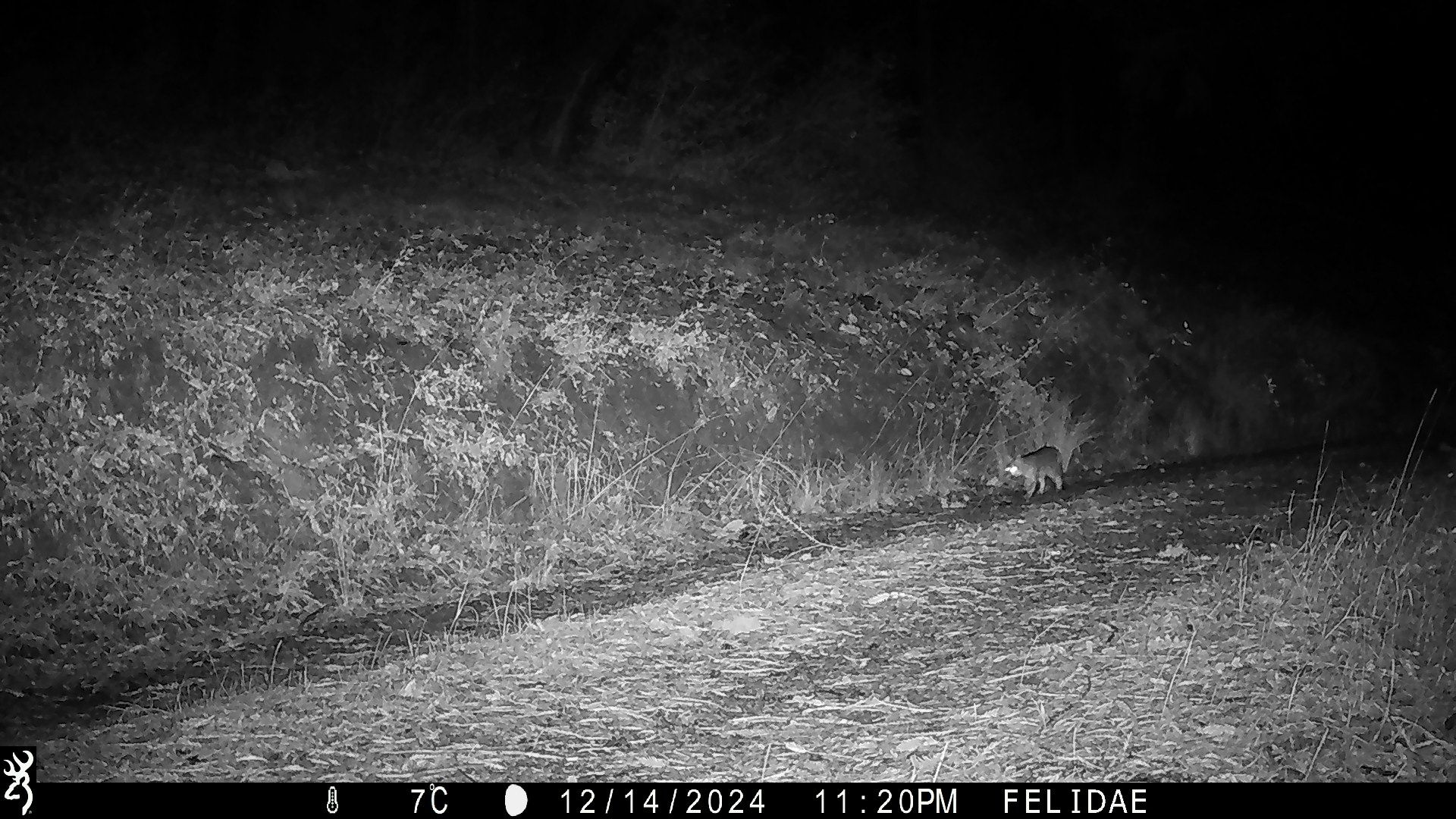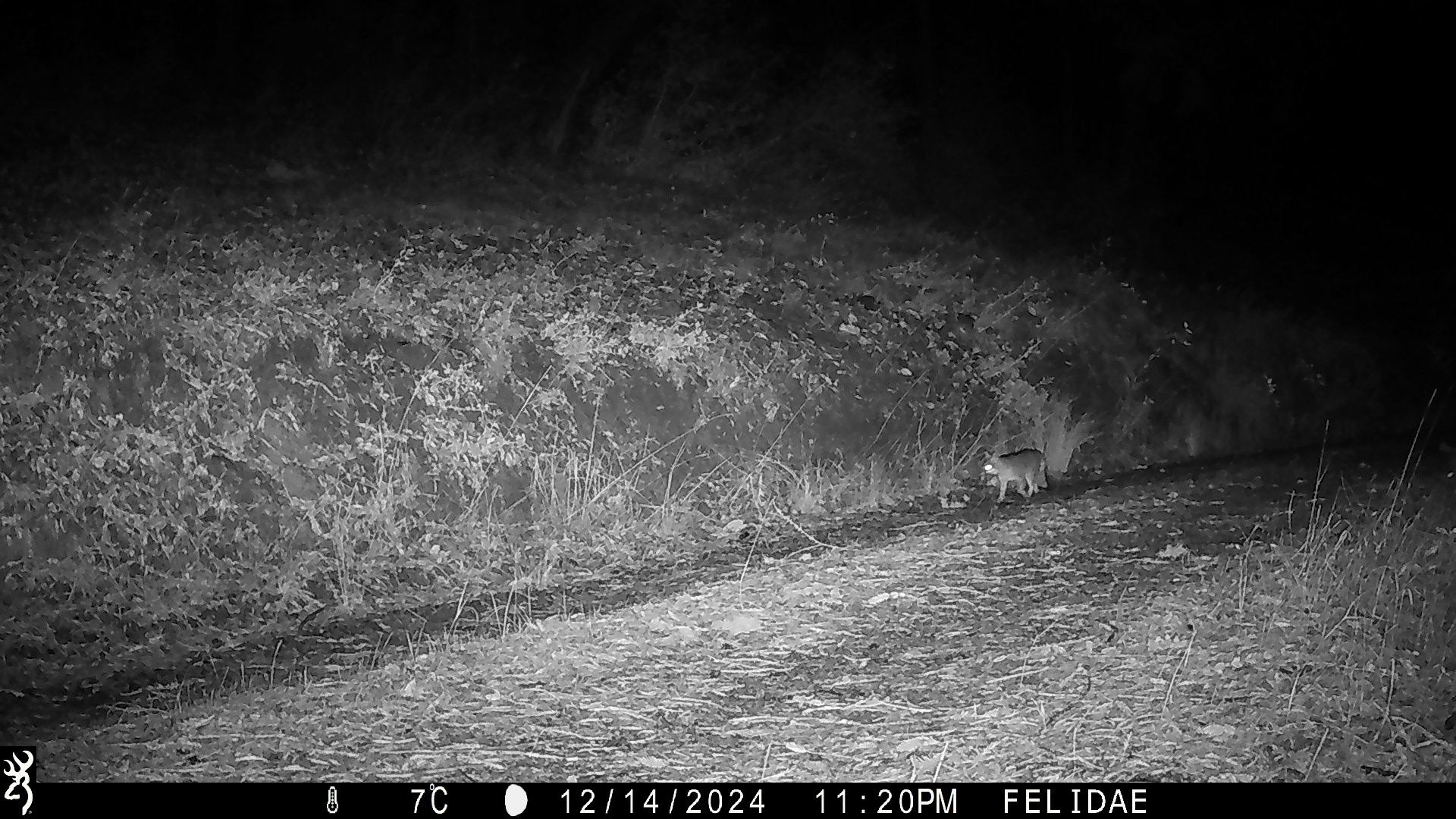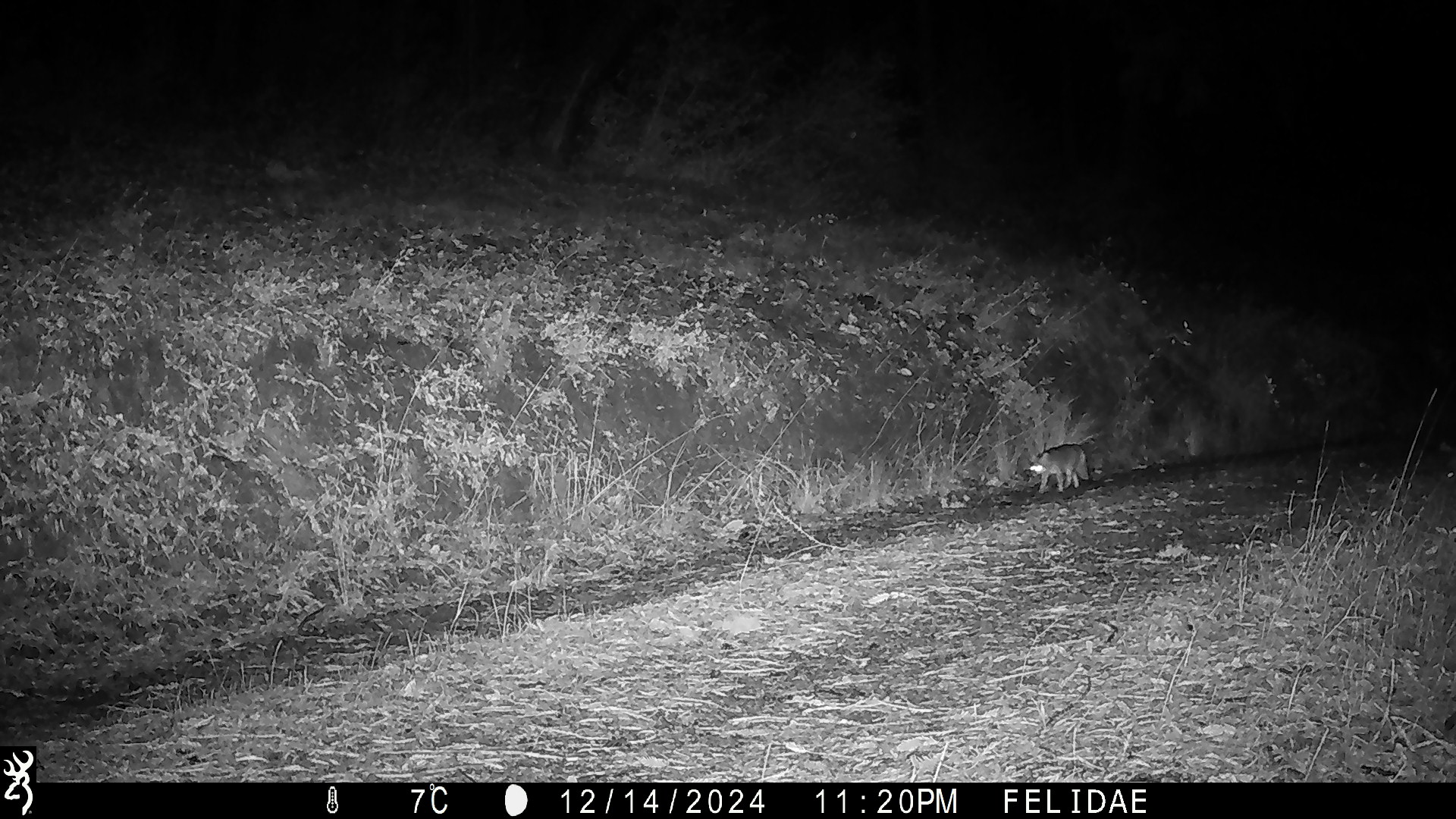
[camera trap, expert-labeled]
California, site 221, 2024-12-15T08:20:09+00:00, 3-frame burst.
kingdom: Animalia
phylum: Chordata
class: Mammalia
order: Carnivora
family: Canidae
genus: Urocyon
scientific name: Urocyon cinereoargenteus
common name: gray fox